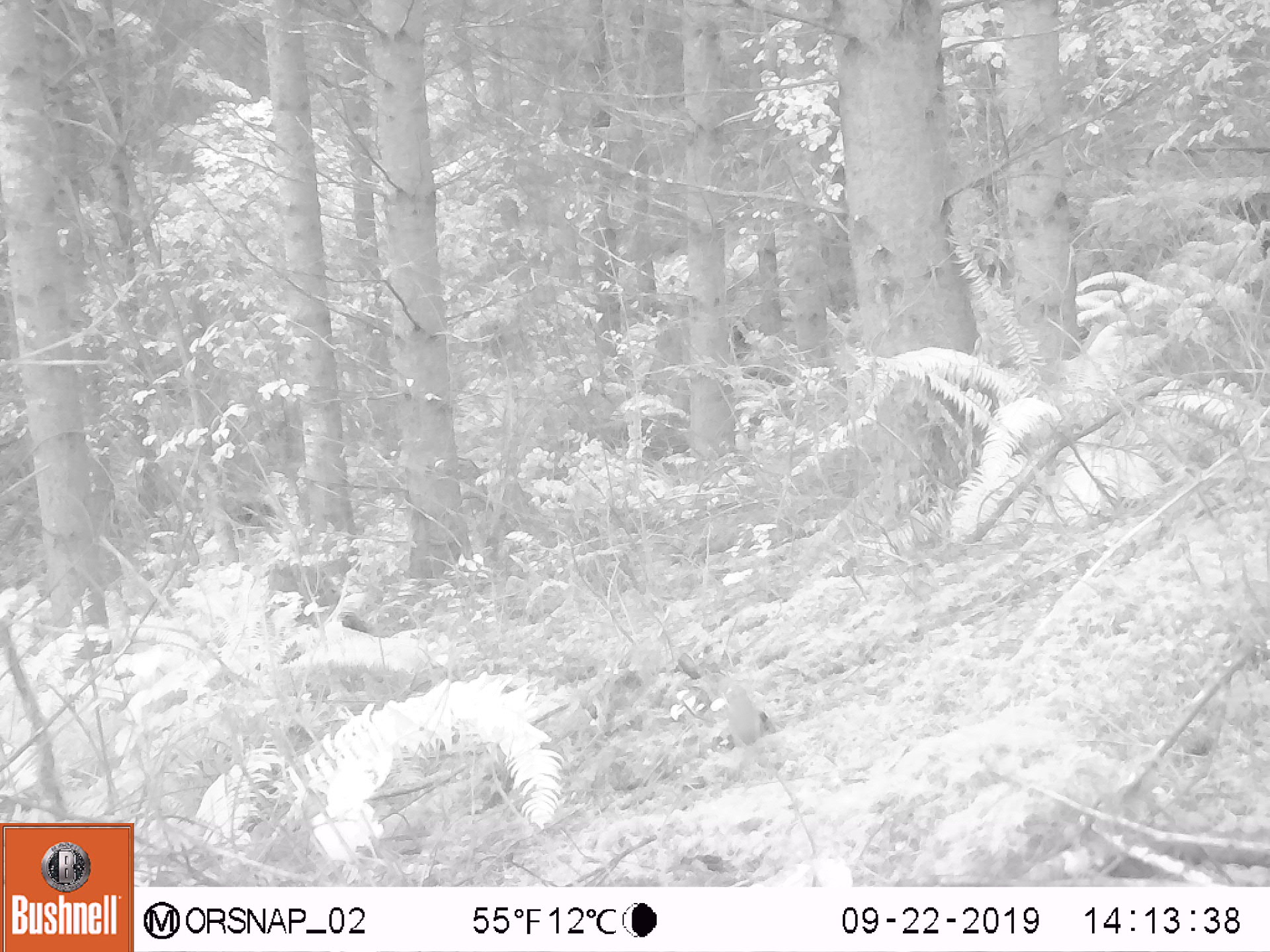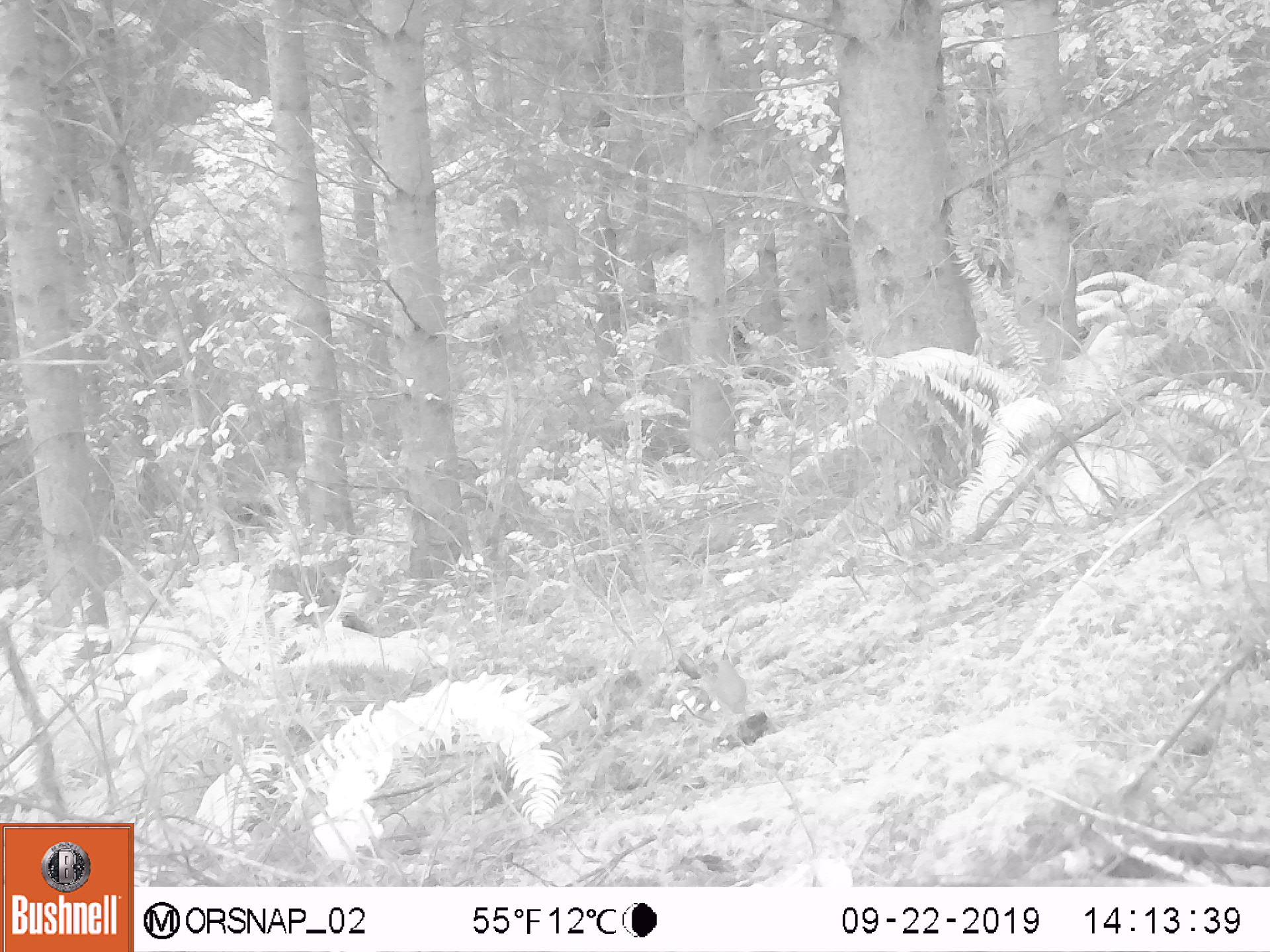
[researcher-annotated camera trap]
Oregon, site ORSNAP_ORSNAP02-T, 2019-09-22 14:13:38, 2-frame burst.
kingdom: Animalia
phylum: Chordata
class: Aves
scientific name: Aves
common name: bird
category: other bird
Other bird (bird) (Aves).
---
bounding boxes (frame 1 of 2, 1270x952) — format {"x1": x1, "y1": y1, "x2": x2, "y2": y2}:
other bird: {"x1": 683, "y1": 656, "x2": 824, "y2": 795}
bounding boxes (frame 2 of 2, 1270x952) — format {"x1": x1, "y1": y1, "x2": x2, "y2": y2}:
other bird: {"x1": 687, "y1": 644, "x2": 777, "y2": 748}